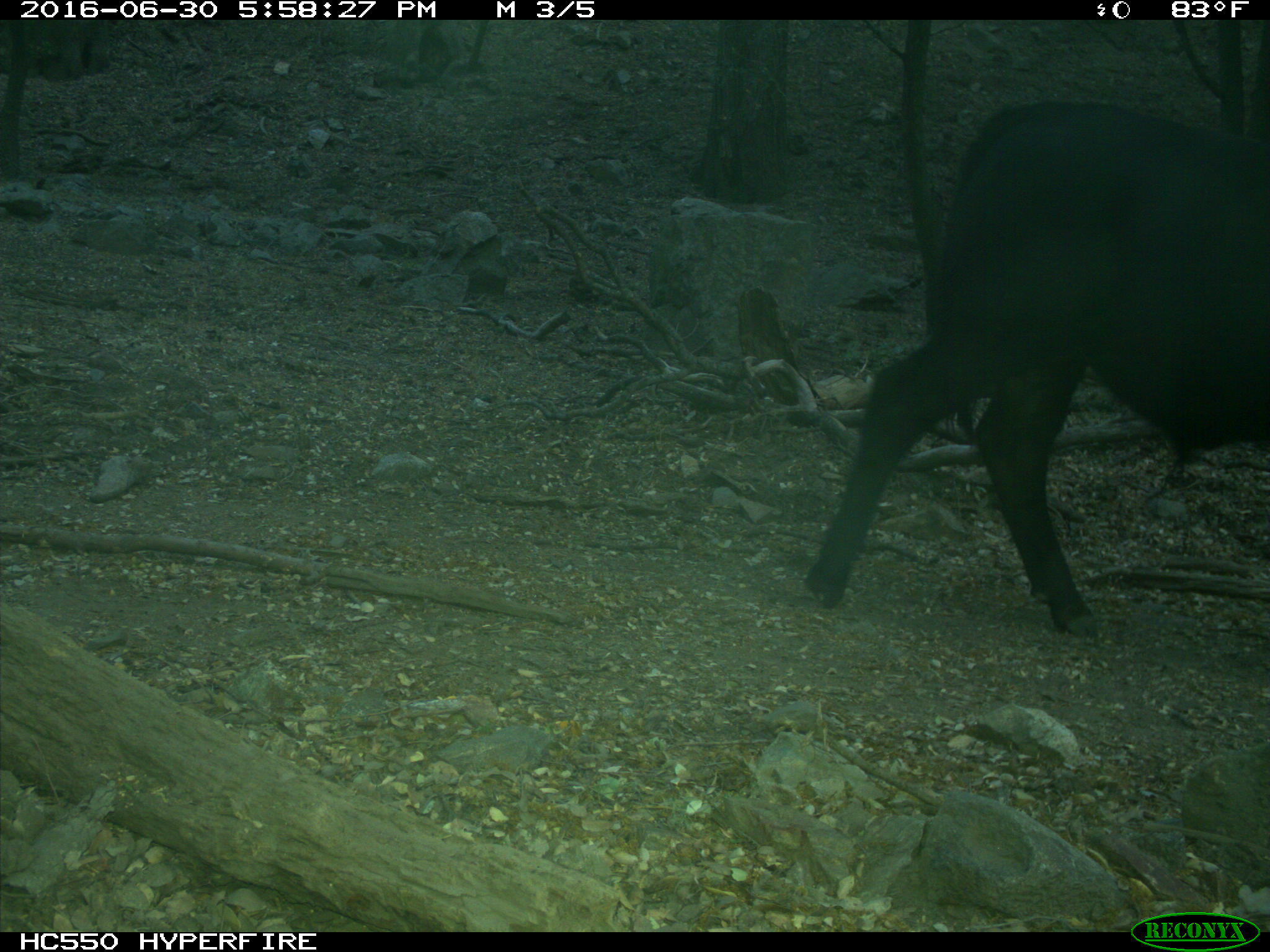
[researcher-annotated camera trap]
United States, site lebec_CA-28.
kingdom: Animalia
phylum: Chordata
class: Mammalia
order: Artiodactyla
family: Bovidae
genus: Bos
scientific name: Bos taurus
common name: domestic cow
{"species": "Bos taurus (domestic cow)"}